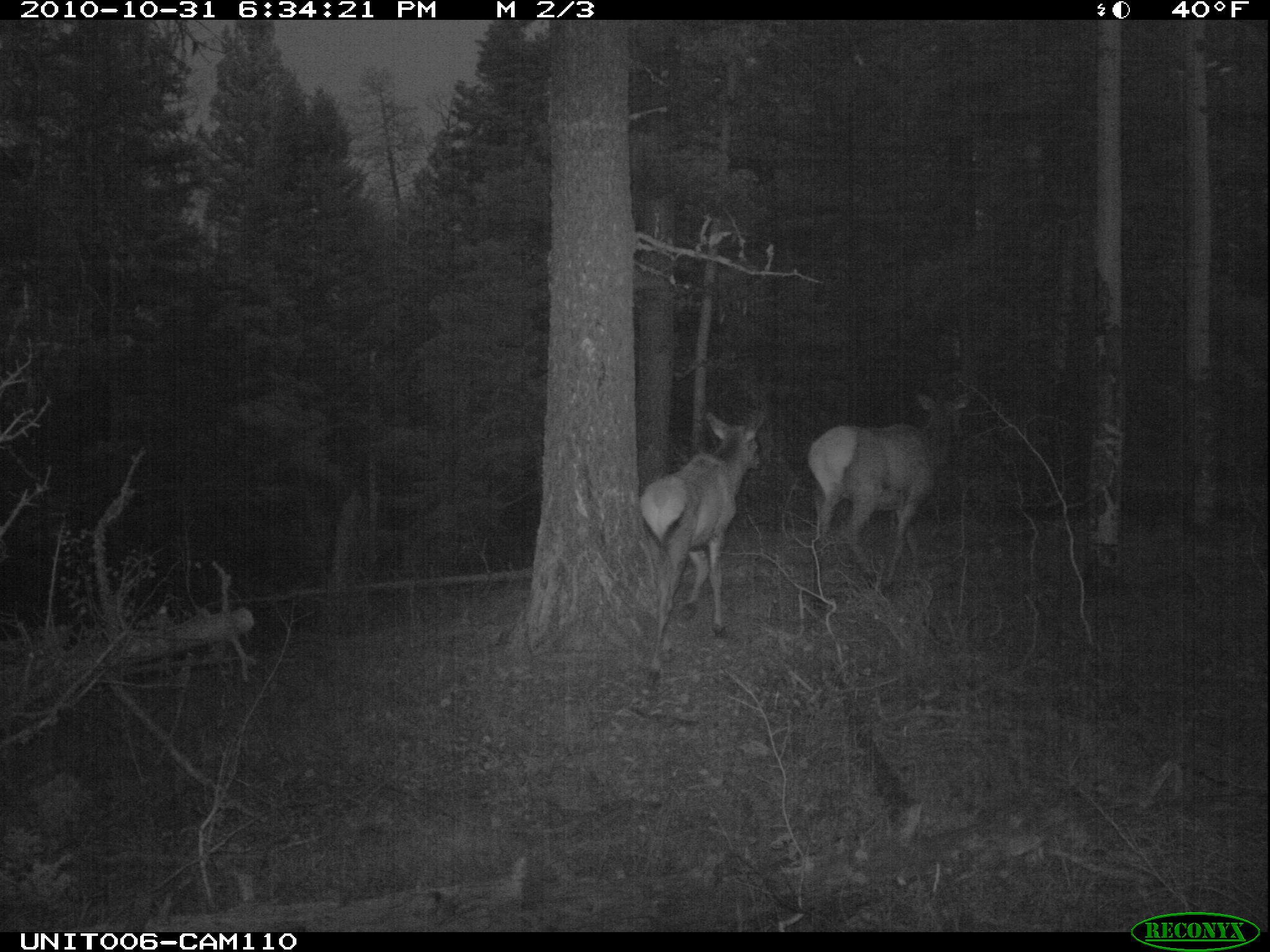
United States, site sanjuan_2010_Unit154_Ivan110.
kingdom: Animalia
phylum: Chordata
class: Mammalia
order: Artiodactyla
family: Cervidae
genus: Cervus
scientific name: Cervus elaphus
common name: red deer